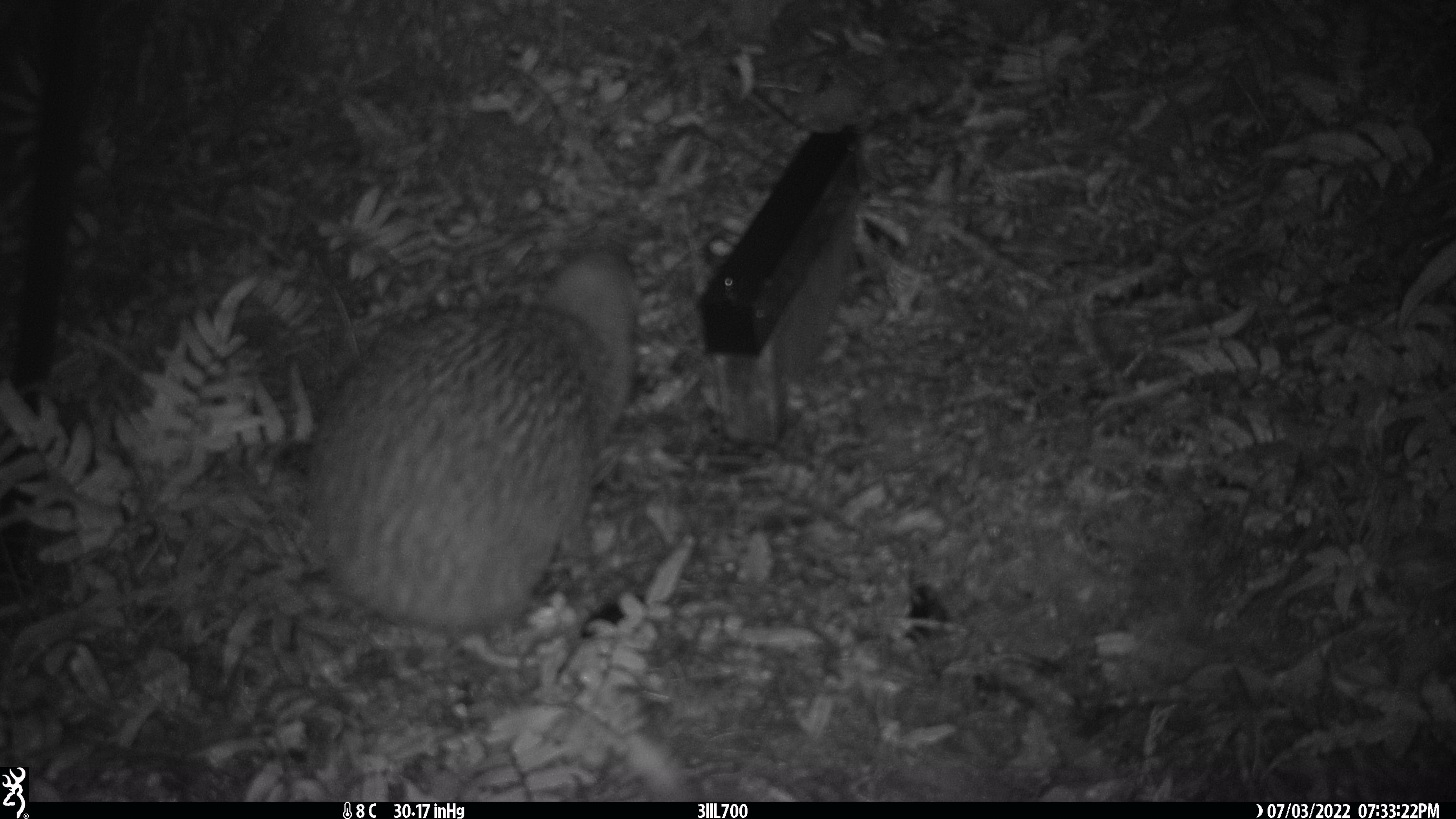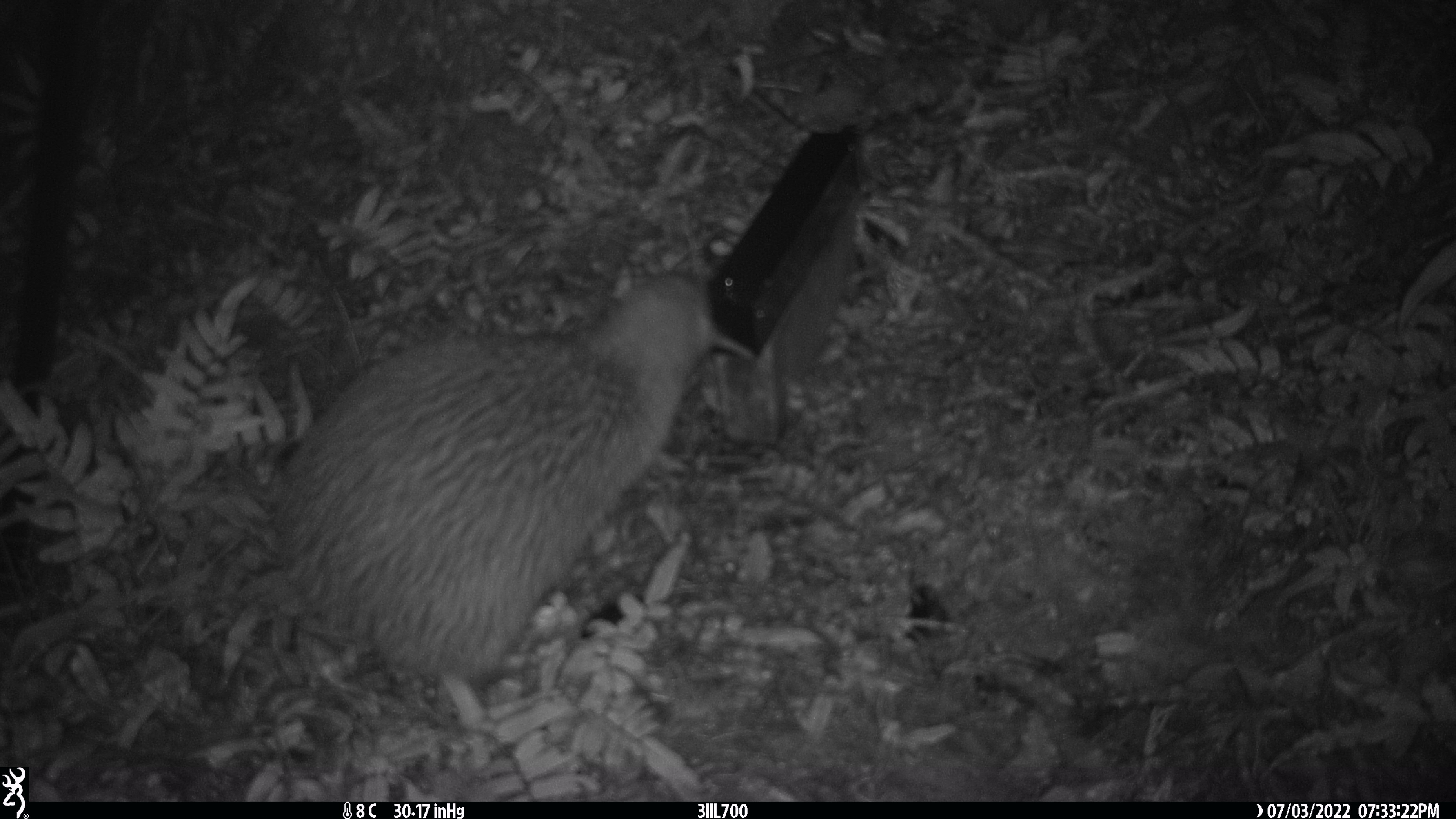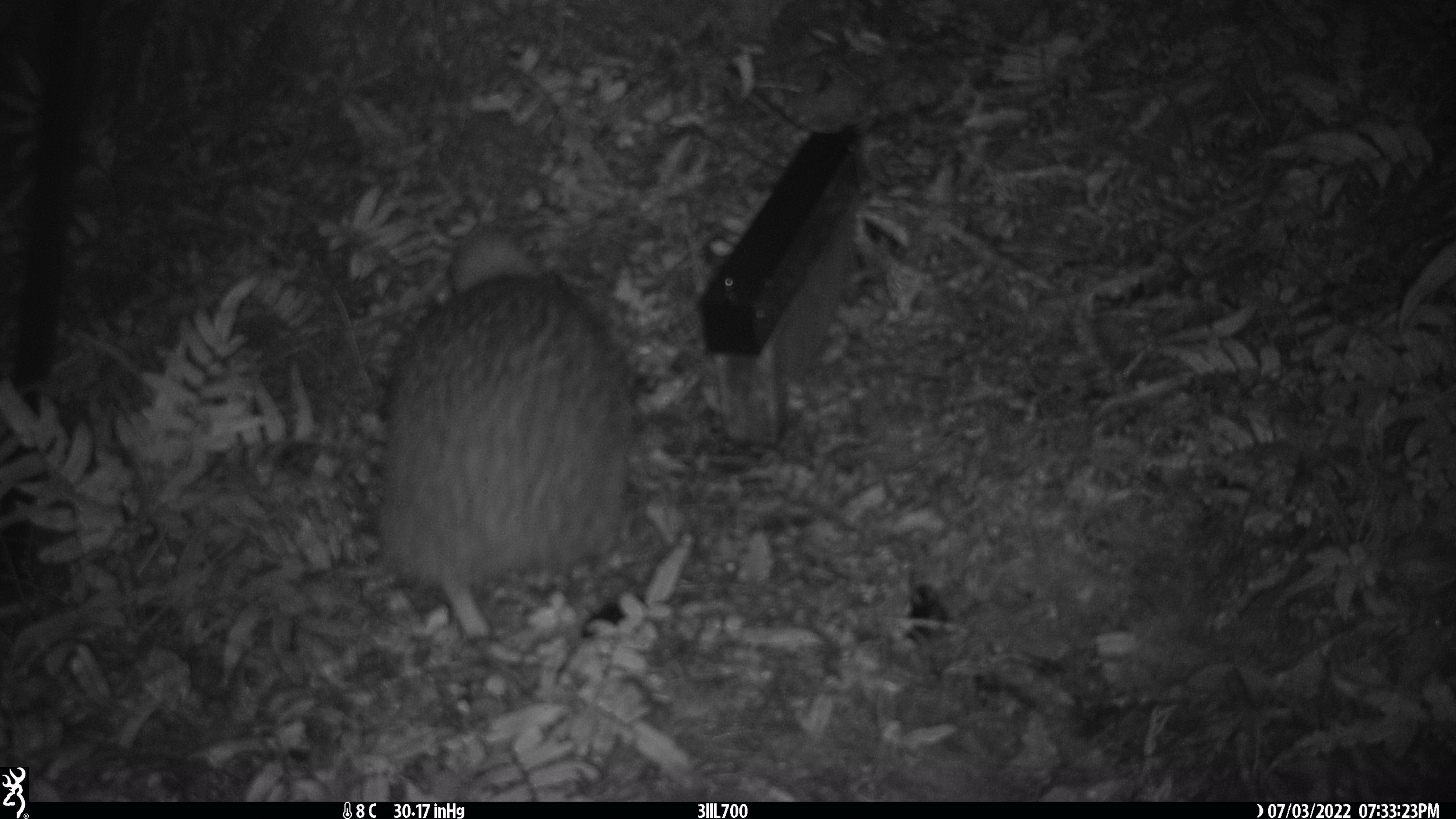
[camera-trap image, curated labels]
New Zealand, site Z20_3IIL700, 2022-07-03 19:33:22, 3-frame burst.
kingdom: Animalia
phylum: Chordata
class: Aves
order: Apterygiformes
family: Apterygidae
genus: Apteryx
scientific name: Apteryx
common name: kiwi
Kiwi (Apteryx).